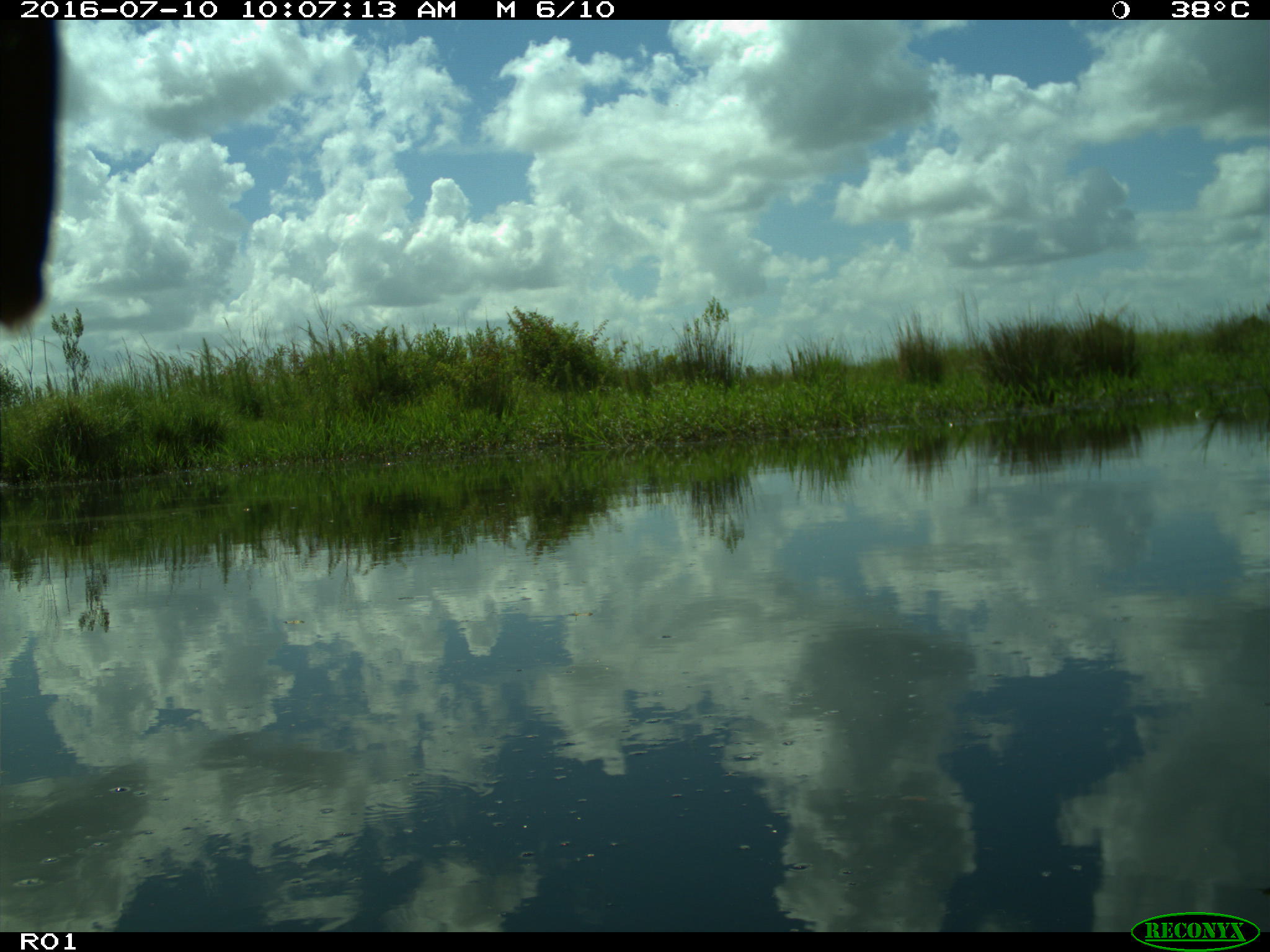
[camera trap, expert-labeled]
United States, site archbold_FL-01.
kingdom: Animalia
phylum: Chordata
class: Aves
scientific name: Aves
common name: birds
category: unidentified bird